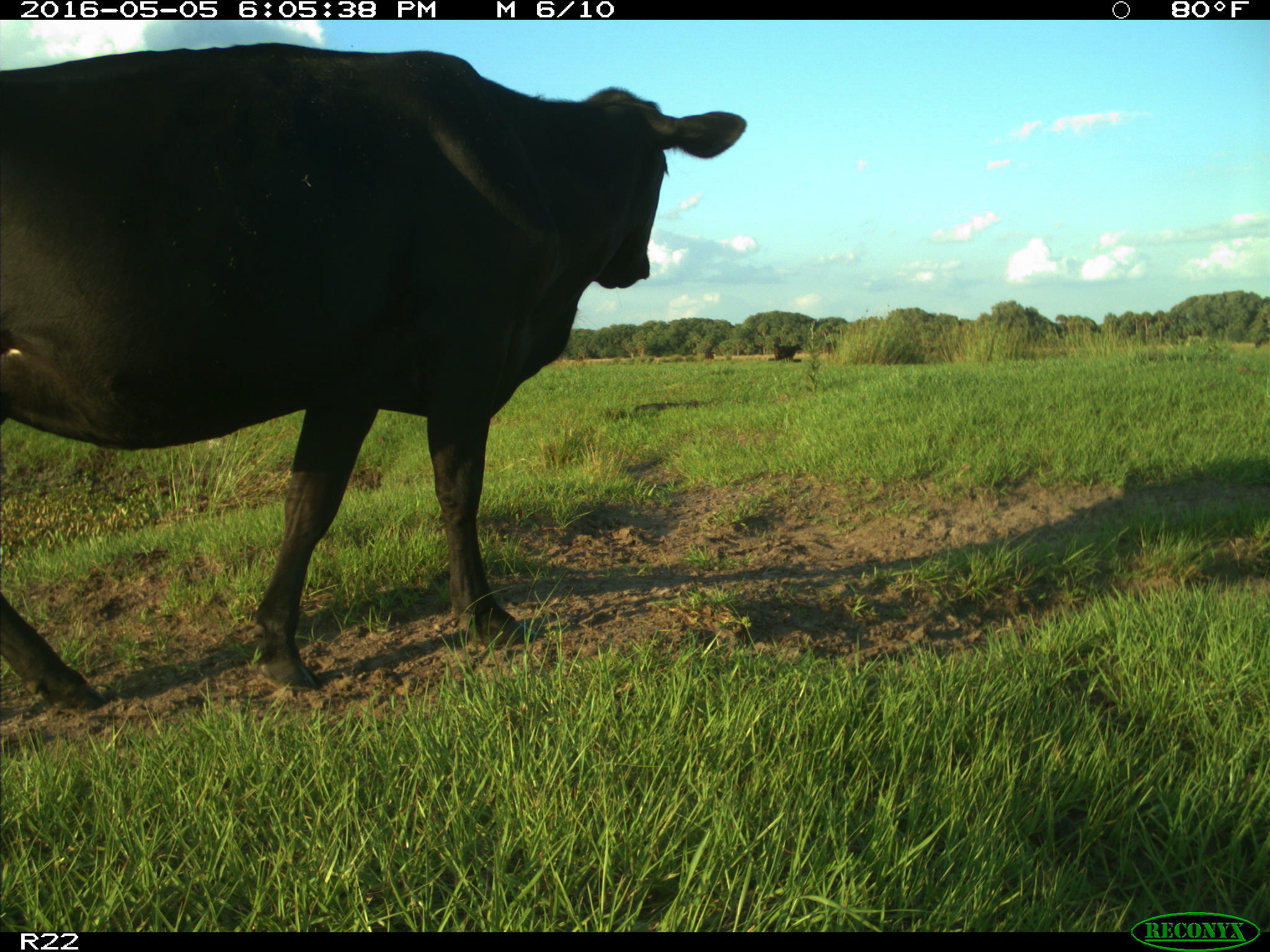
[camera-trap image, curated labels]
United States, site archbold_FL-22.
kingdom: Animalia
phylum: Chordata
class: Mammalia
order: Artiodactyla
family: Bovidae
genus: Bos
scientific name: Bos taurus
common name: domestic cow